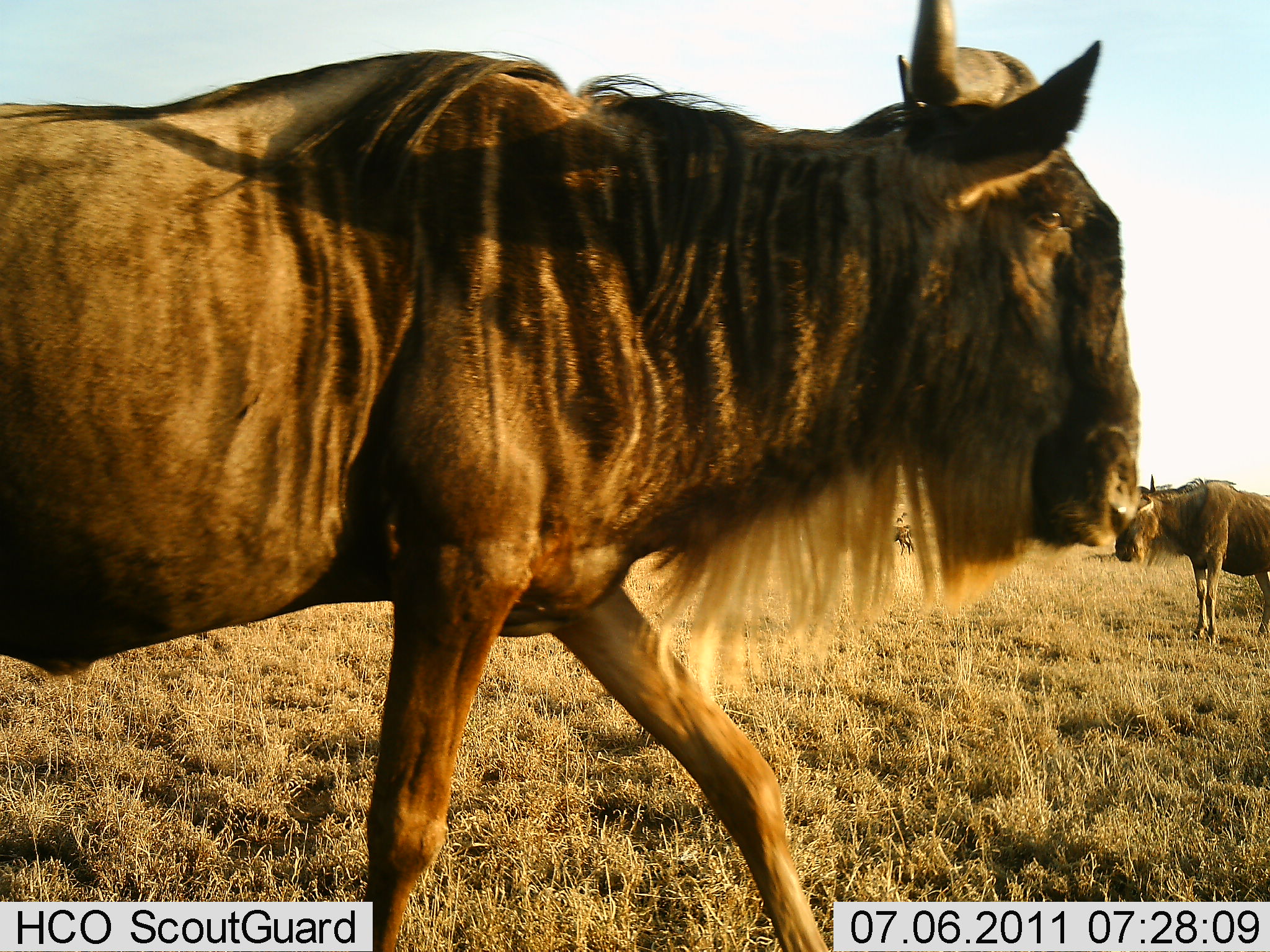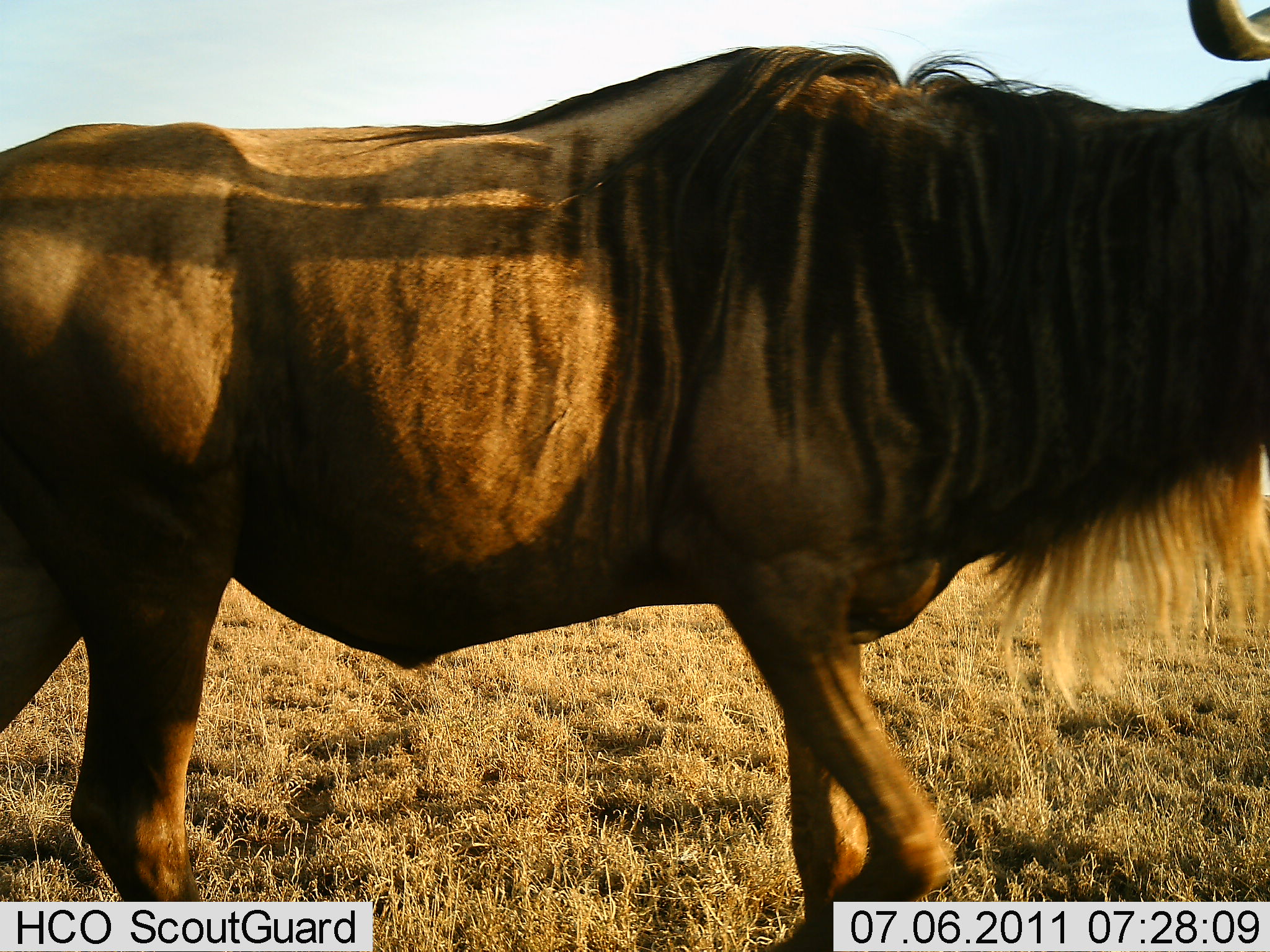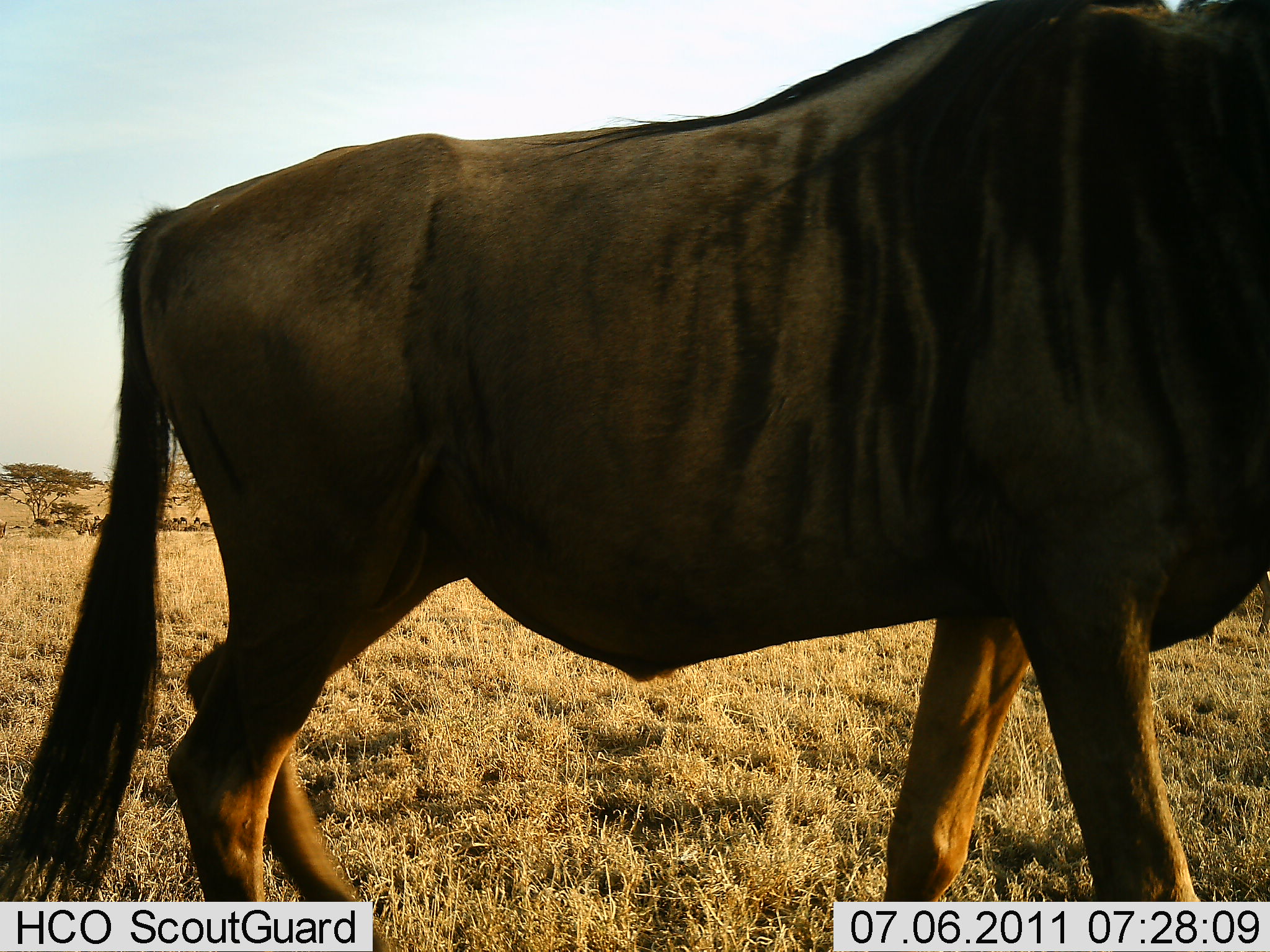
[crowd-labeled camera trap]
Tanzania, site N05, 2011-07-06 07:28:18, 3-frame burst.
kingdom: Animalia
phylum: Chordata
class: Mammalia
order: Artiodactyla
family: Bovidae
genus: Connochaetes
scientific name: Connochaetes taurinus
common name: blue wildebeest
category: wildebeest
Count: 2.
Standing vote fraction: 64%.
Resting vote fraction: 0%.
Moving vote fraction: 93%.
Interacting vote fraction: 0%.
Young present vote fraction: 0%.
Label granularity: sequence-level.